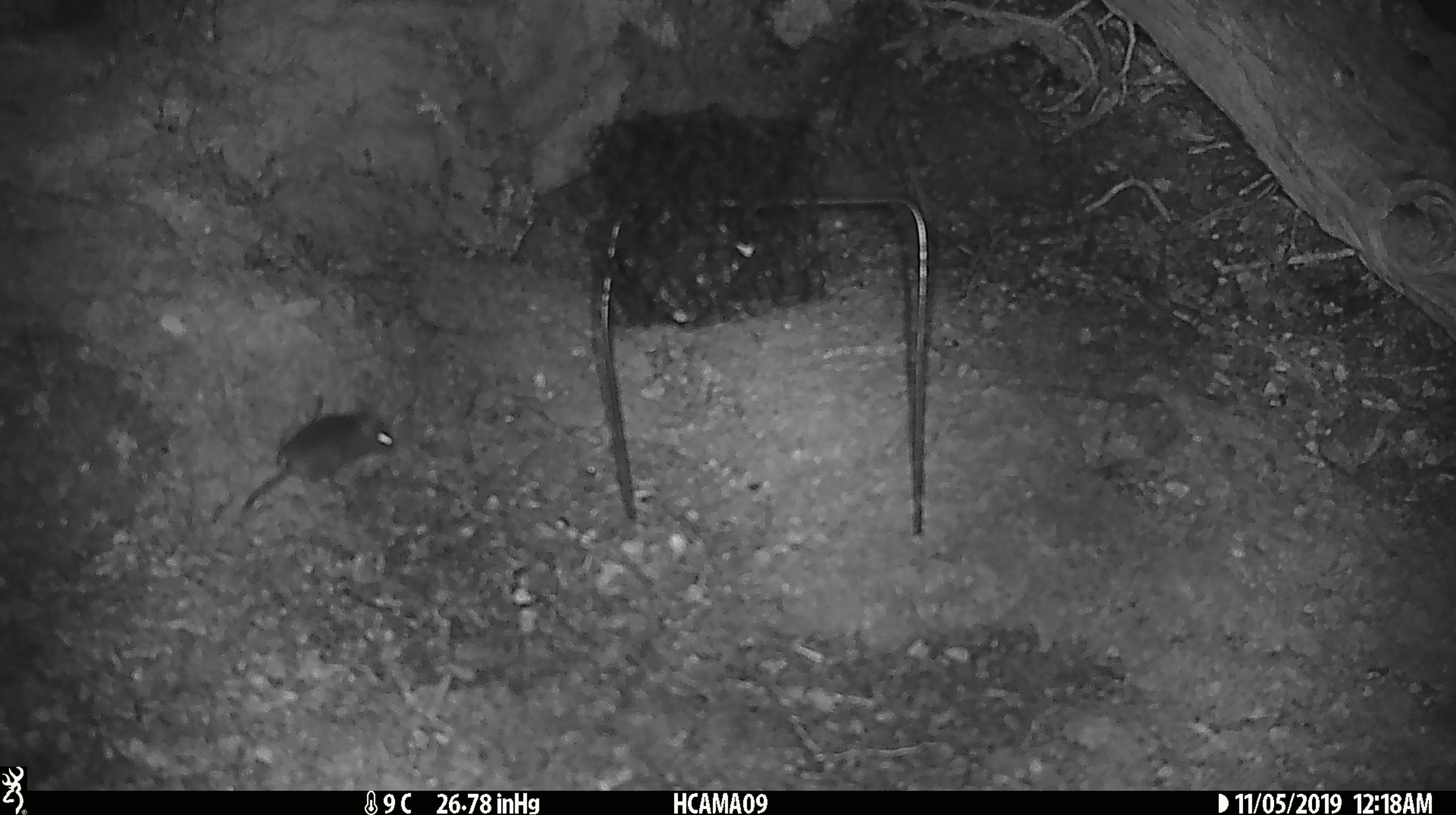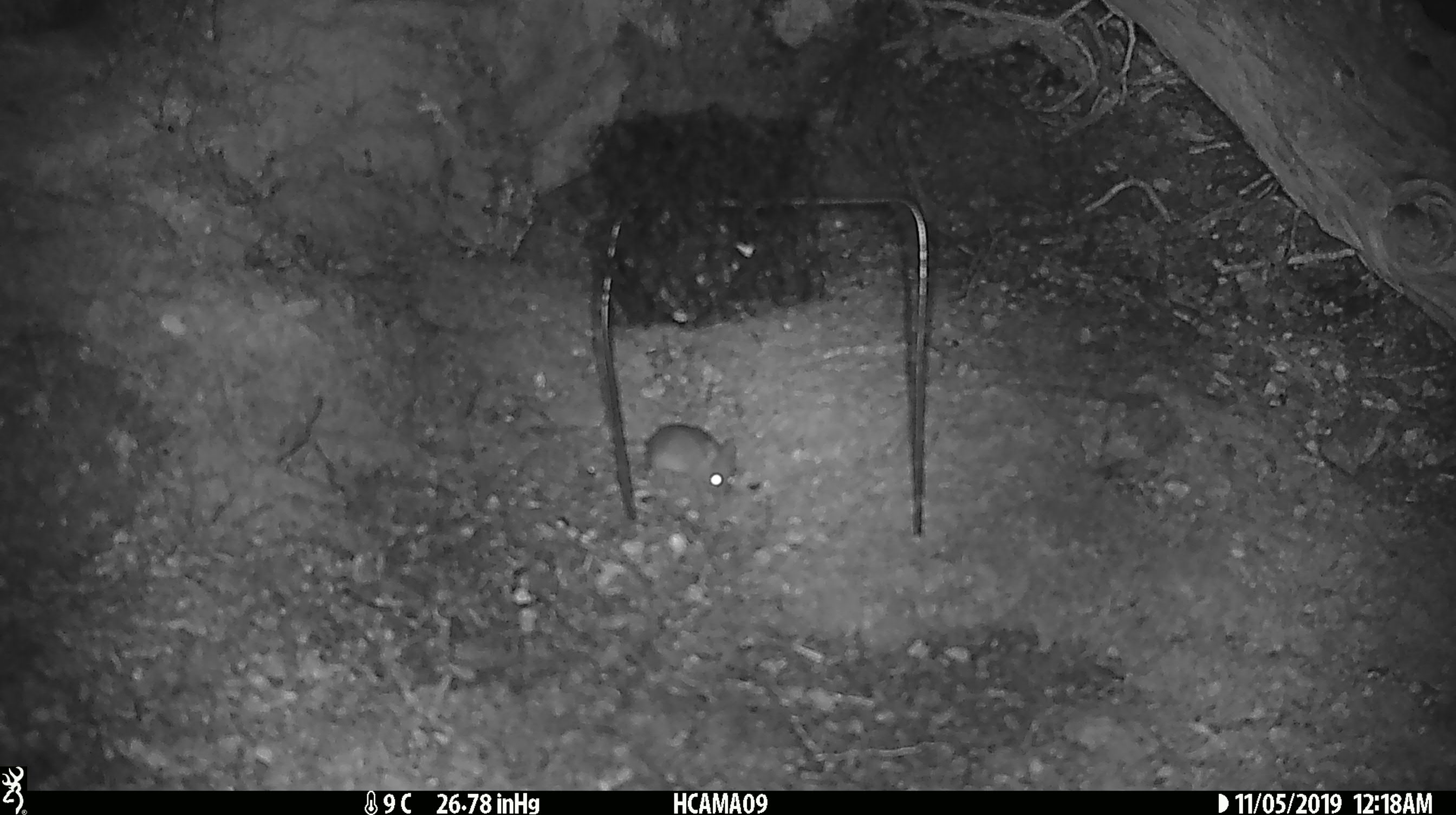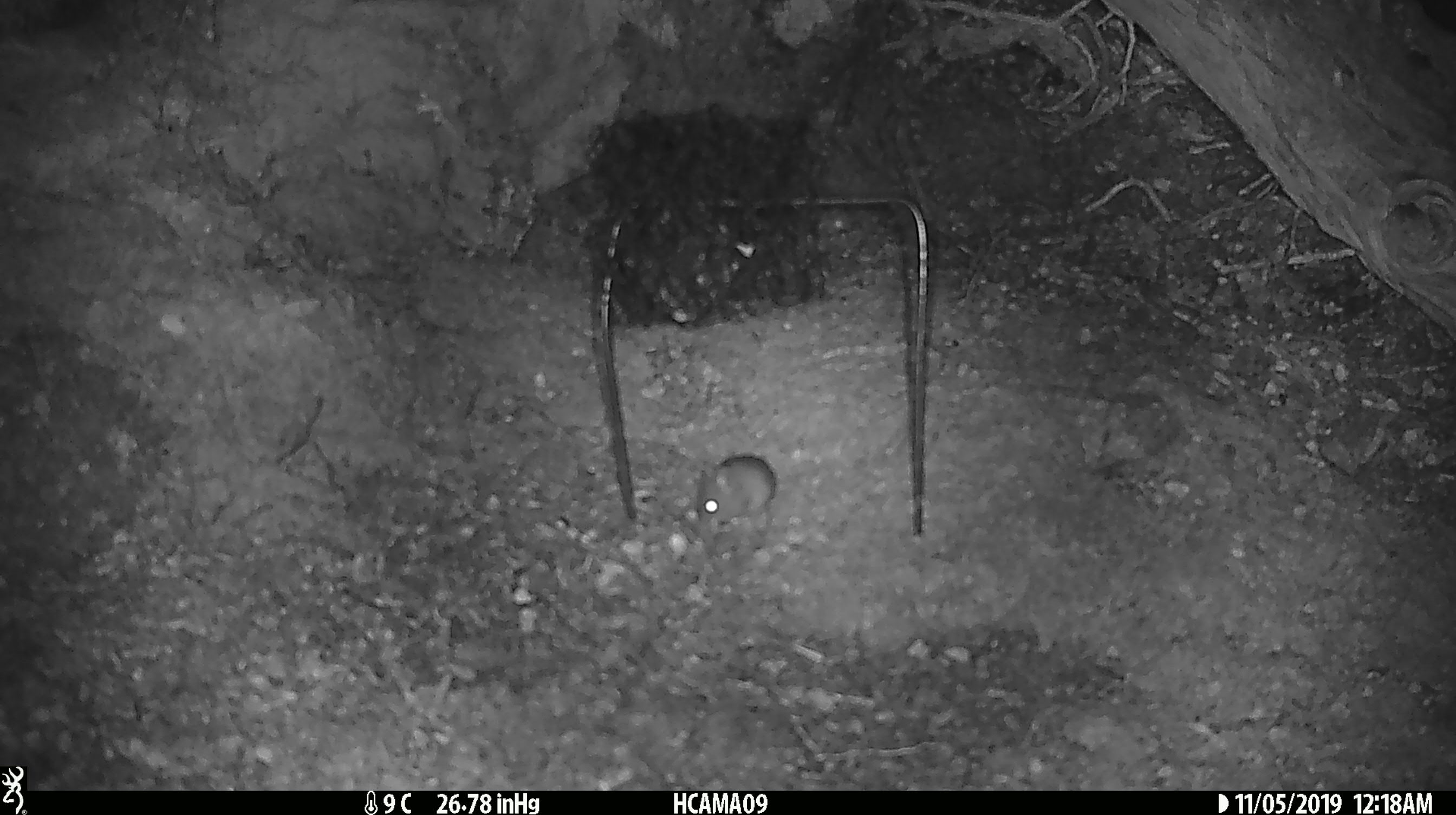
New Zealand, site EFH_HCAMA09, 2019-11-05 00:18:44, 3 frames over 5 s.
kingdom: Animalia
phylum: Chordata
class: Mammalia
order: Rodentia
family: Muridae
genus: Mus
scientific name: Mus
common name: mouse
Mouse (Mus).